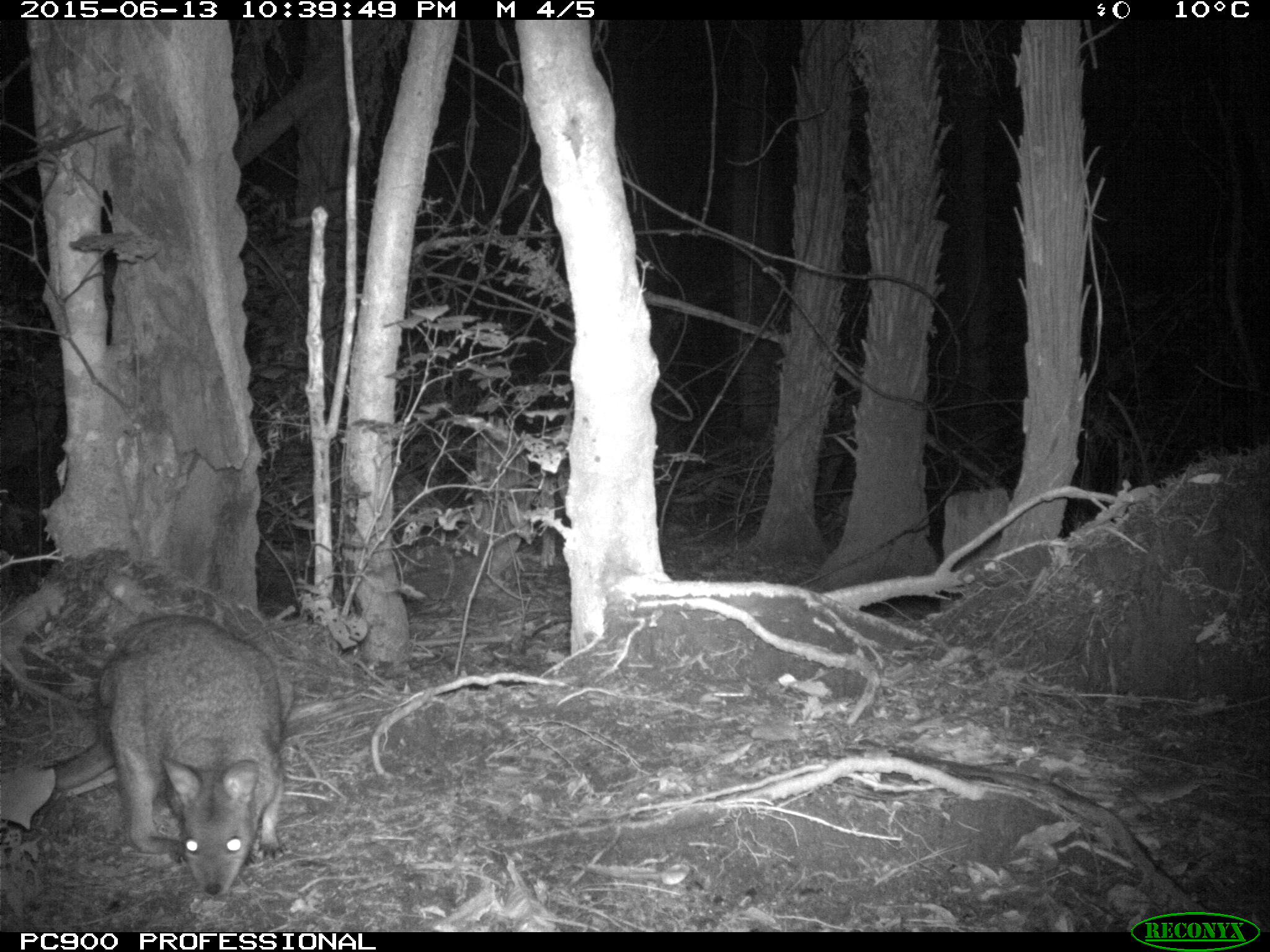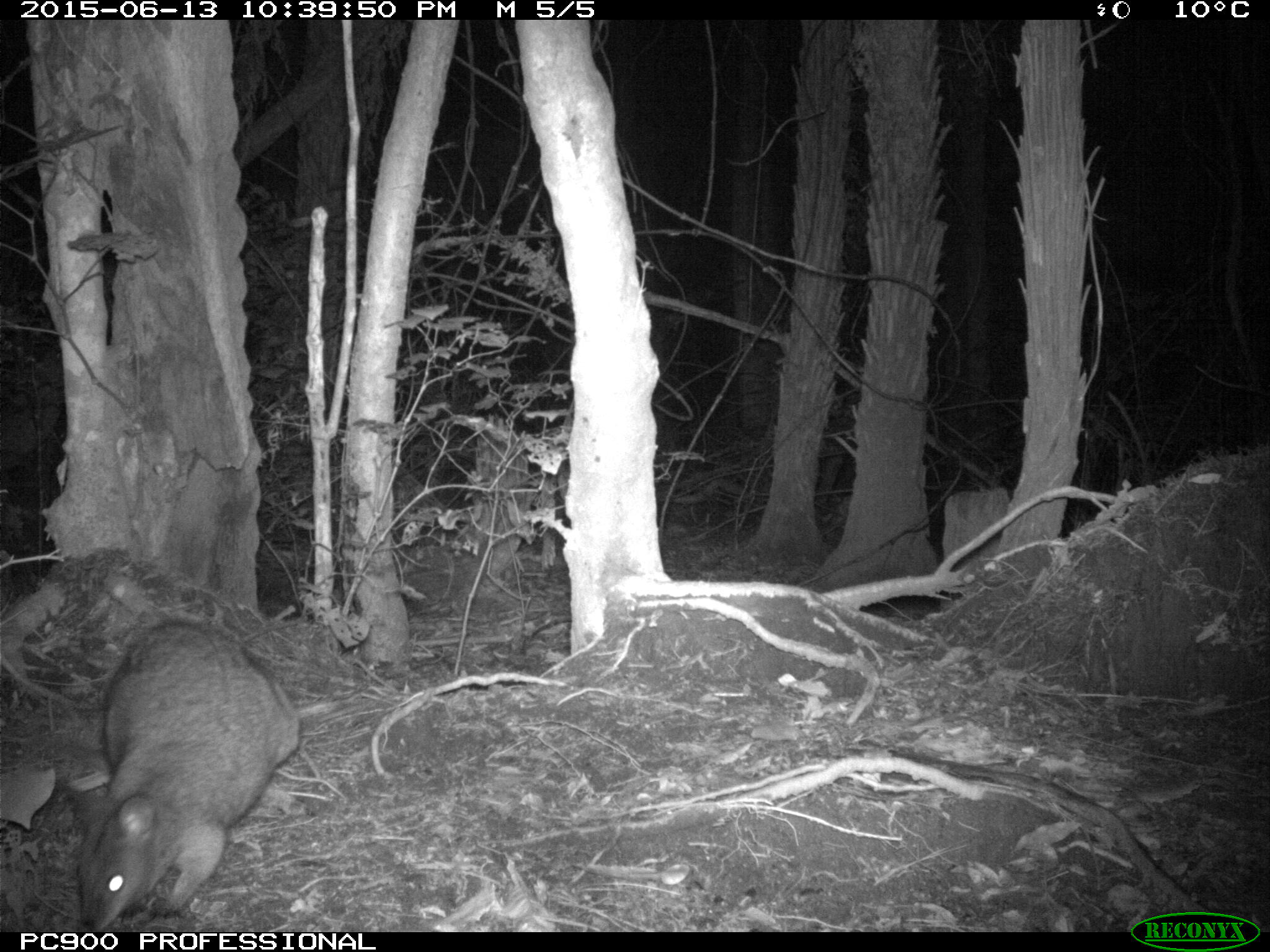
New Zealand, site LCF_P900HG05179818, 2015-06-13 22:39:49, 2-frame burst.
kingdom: Animalia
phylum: Chordata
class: Mammalia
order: Diprotodontia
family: Macropodidae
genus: Notamacropus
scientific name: Notamacropus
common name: wallaby